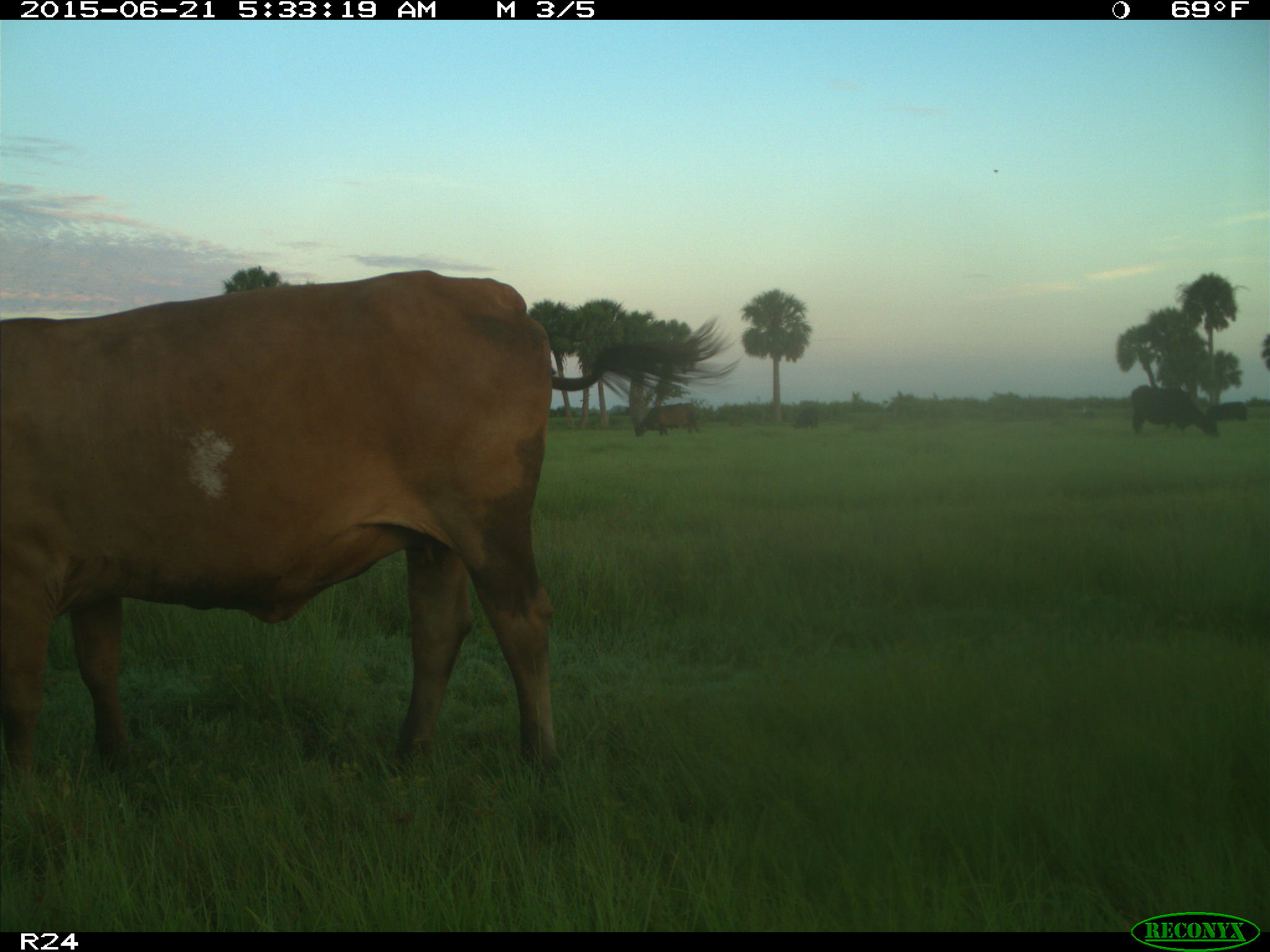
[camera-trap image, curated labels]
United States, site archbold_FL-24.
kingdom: Animalia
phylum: Chordata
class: Mammalia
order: Artiodactyla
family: Bovidae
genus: Bos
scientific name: Bos taurus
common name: domestic cow